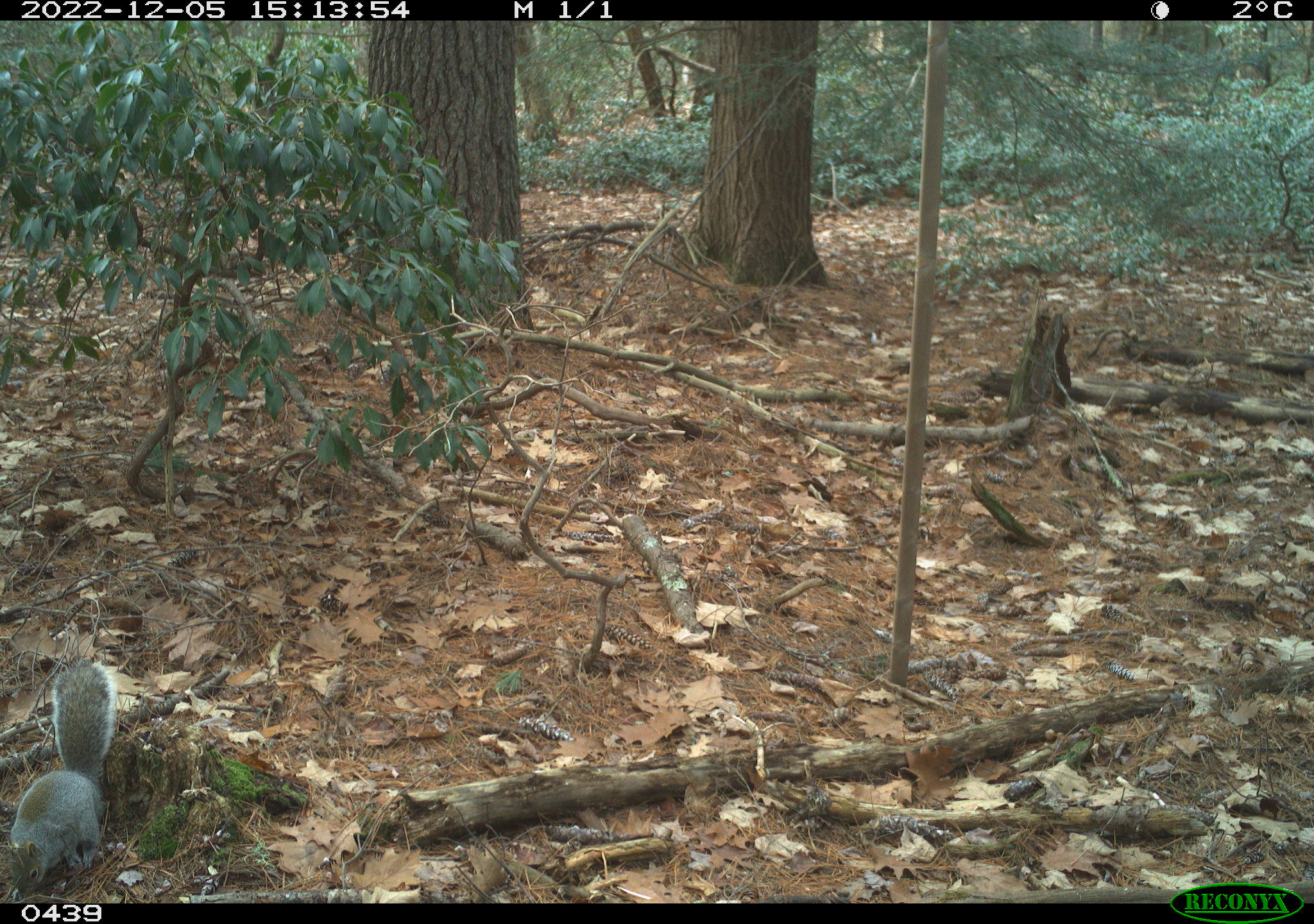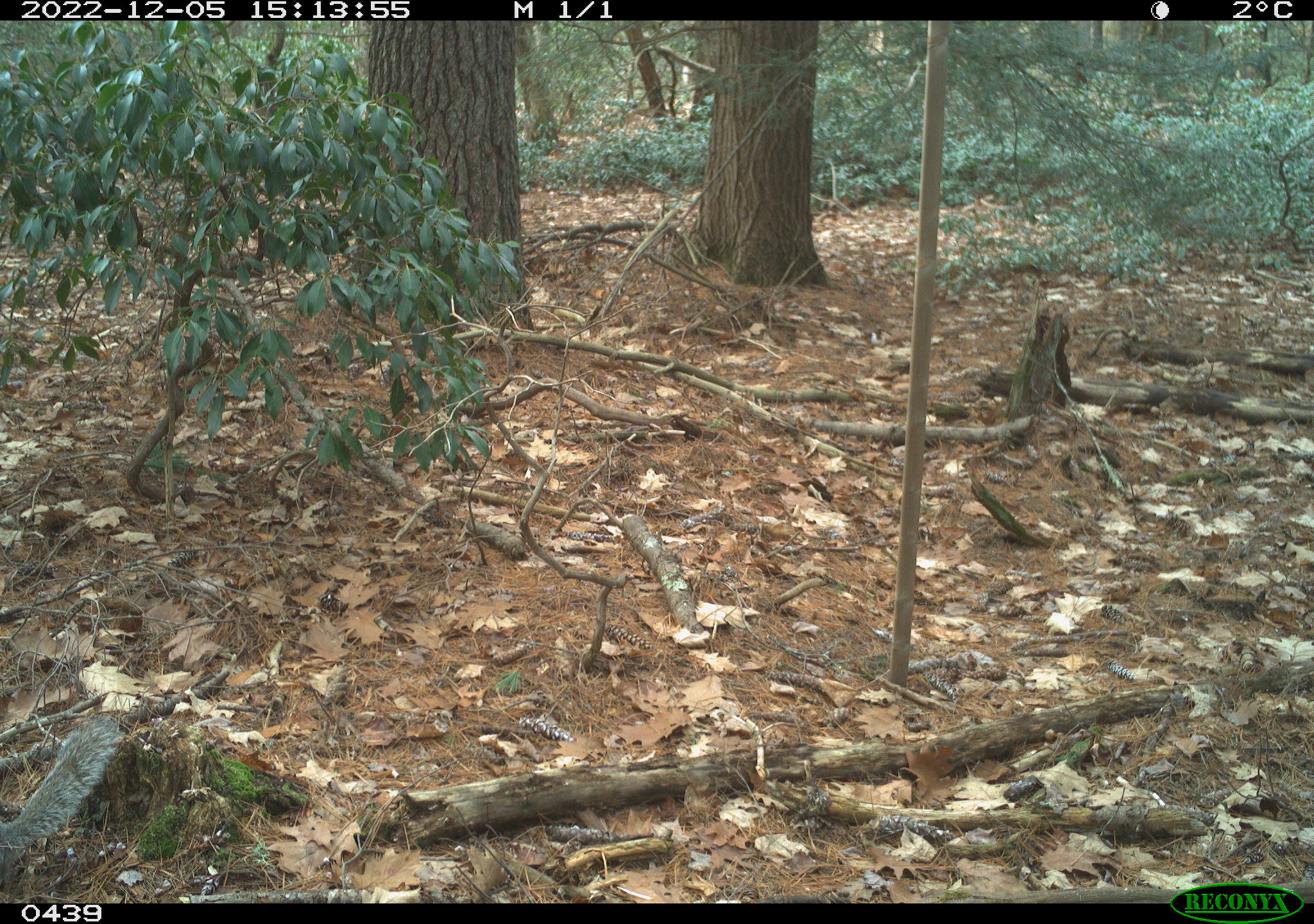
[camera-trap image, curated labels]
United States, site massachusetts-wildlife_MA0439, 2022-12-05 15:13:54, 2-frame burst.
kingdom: Animalia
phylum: Chordata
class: Mammalia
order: Rodentia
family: Sciuridae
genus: Sciurus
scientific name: Sciurus carolinensis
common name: gray squirrel